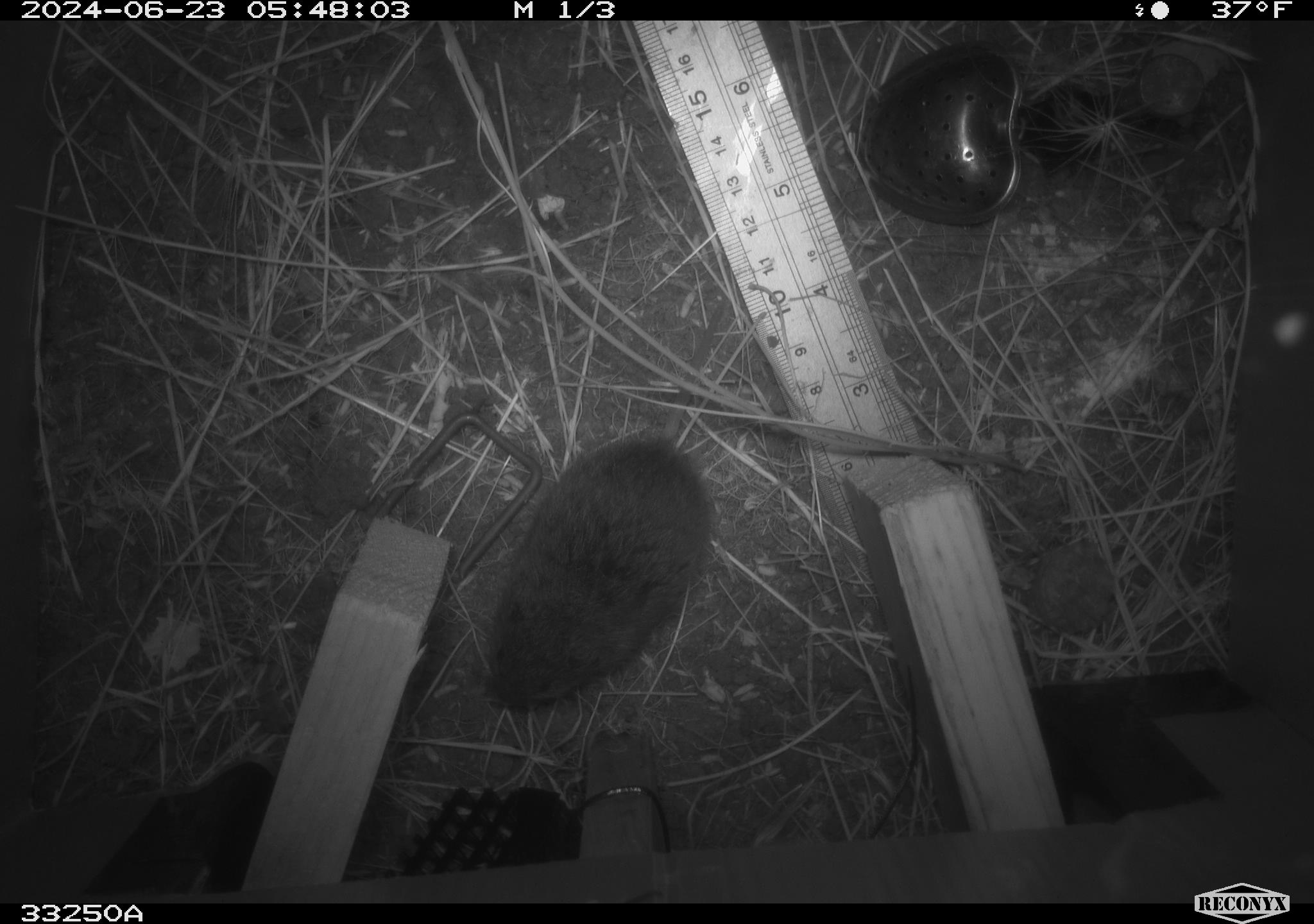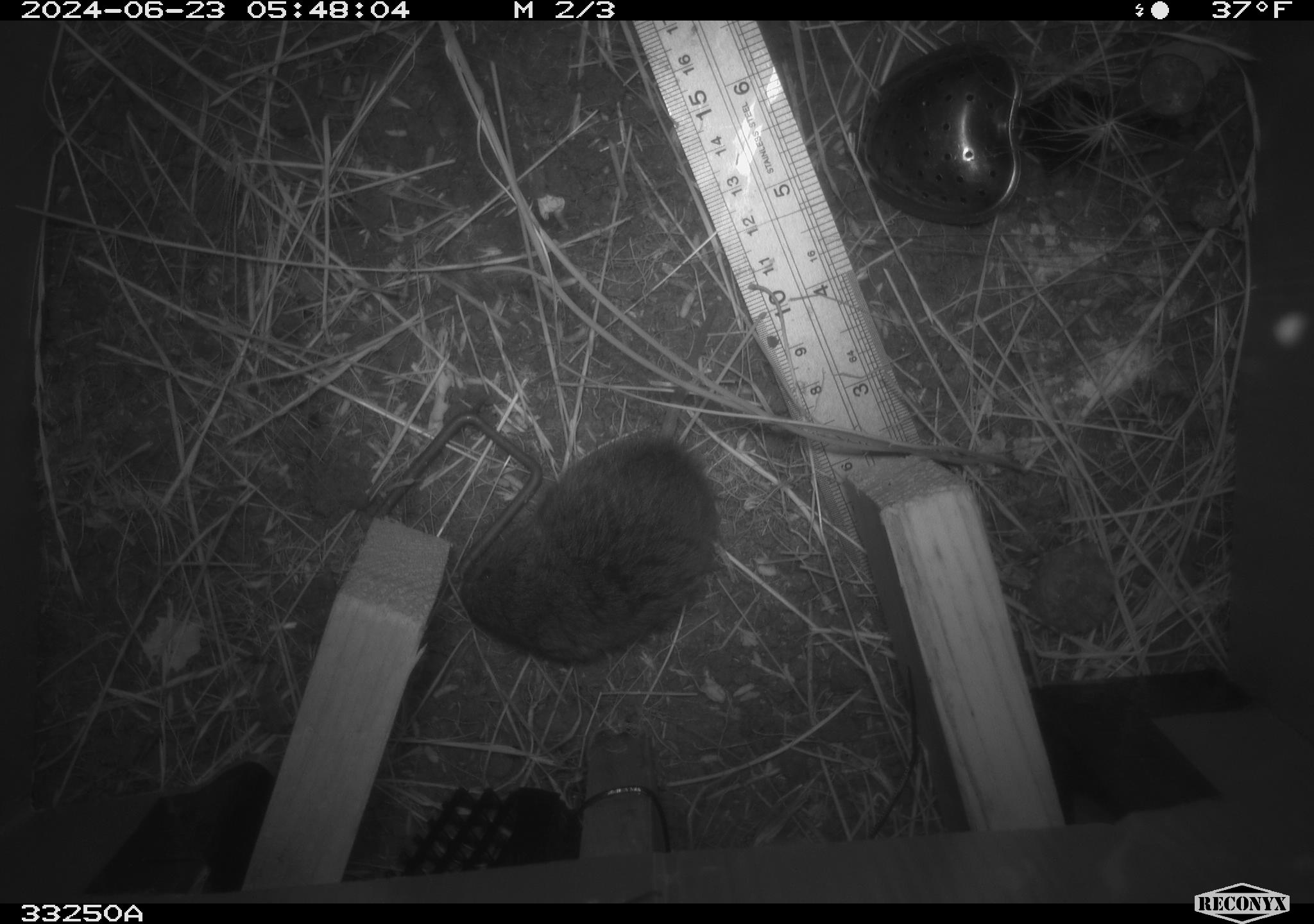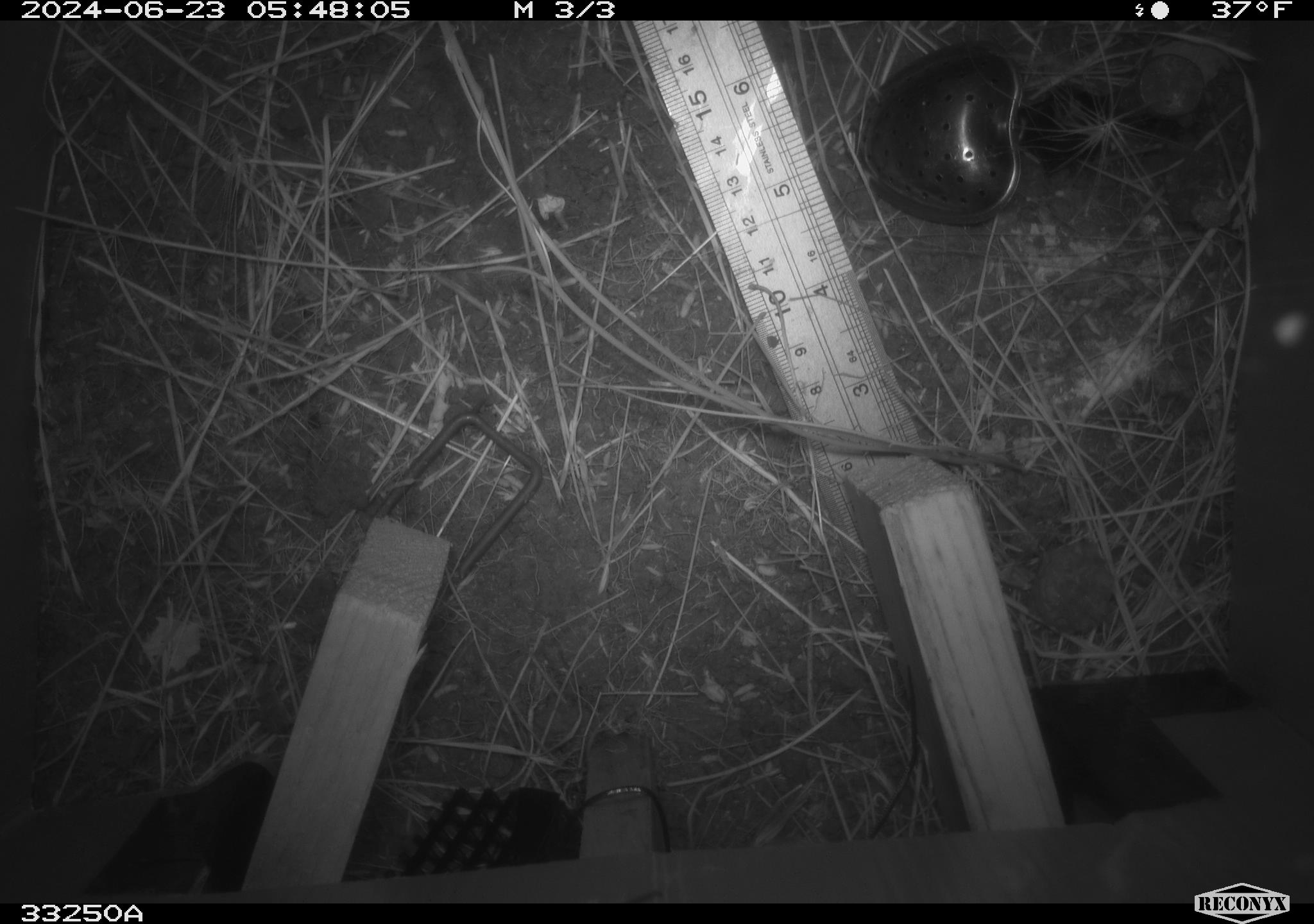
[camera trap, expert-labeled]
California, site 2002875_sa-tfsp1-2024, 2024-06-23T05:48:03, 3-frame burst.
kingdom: Animalia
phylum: Chordata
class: Mammalia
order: Rodentia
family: Cricetidae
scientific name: Arvicolinae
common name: voles, lemmings, and muskrats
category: arvicolinae subfamily